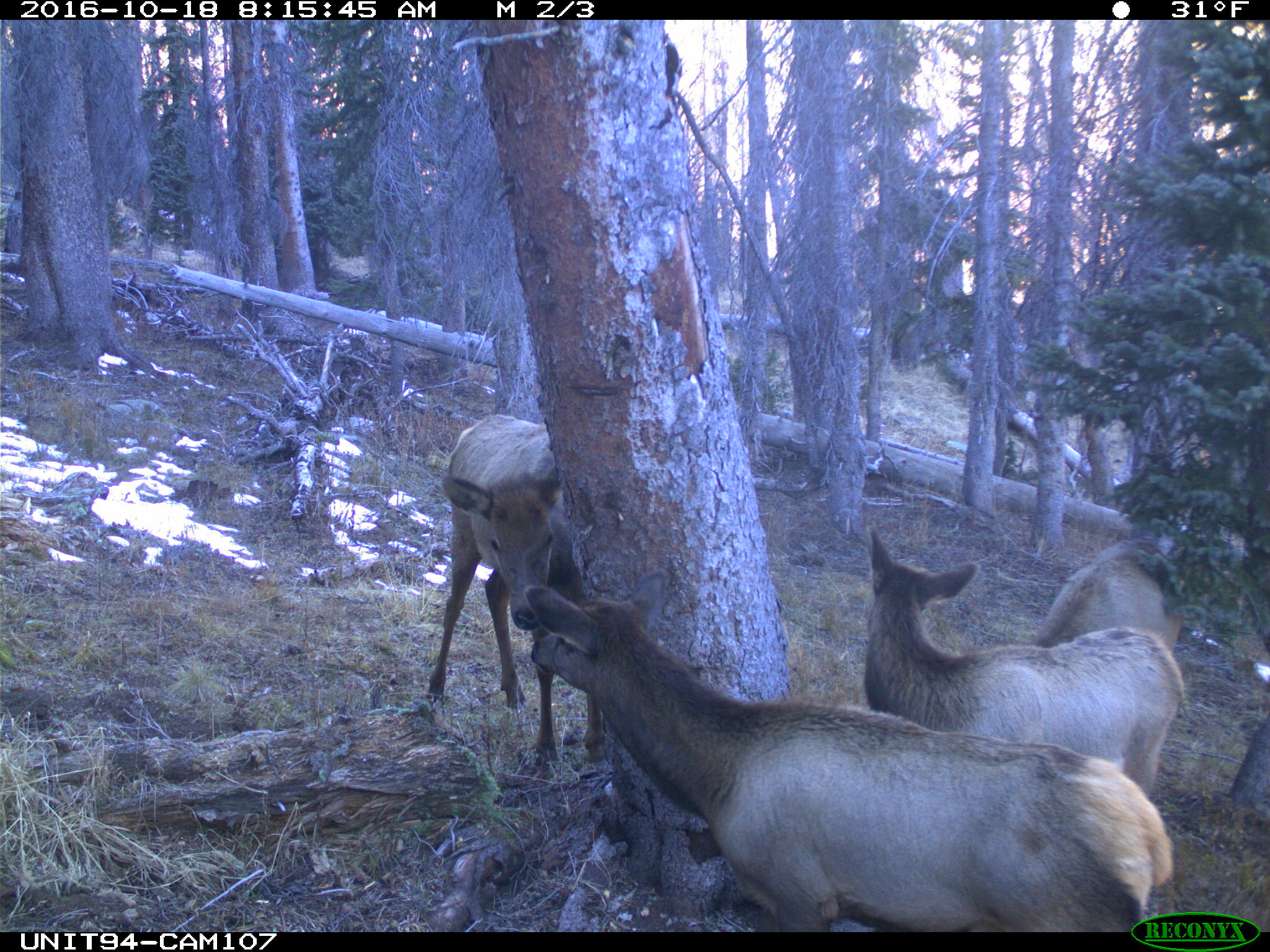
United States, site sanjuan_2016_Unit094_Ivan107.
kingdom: Animalia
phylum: Chordata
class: Mammalia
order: Artiodactyla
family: Cervidae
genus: Cervus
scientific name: Cervus elaphus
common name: red deer